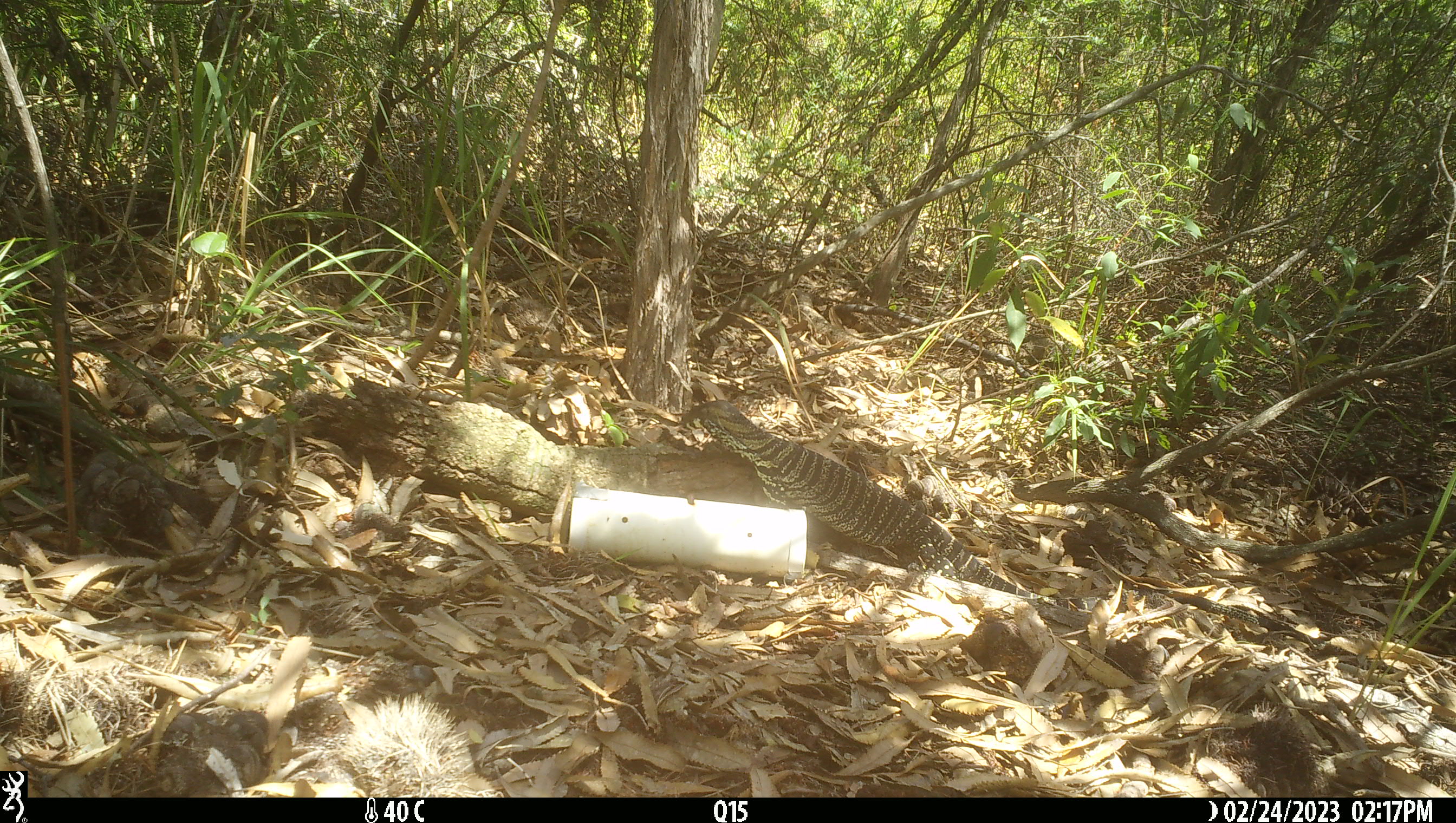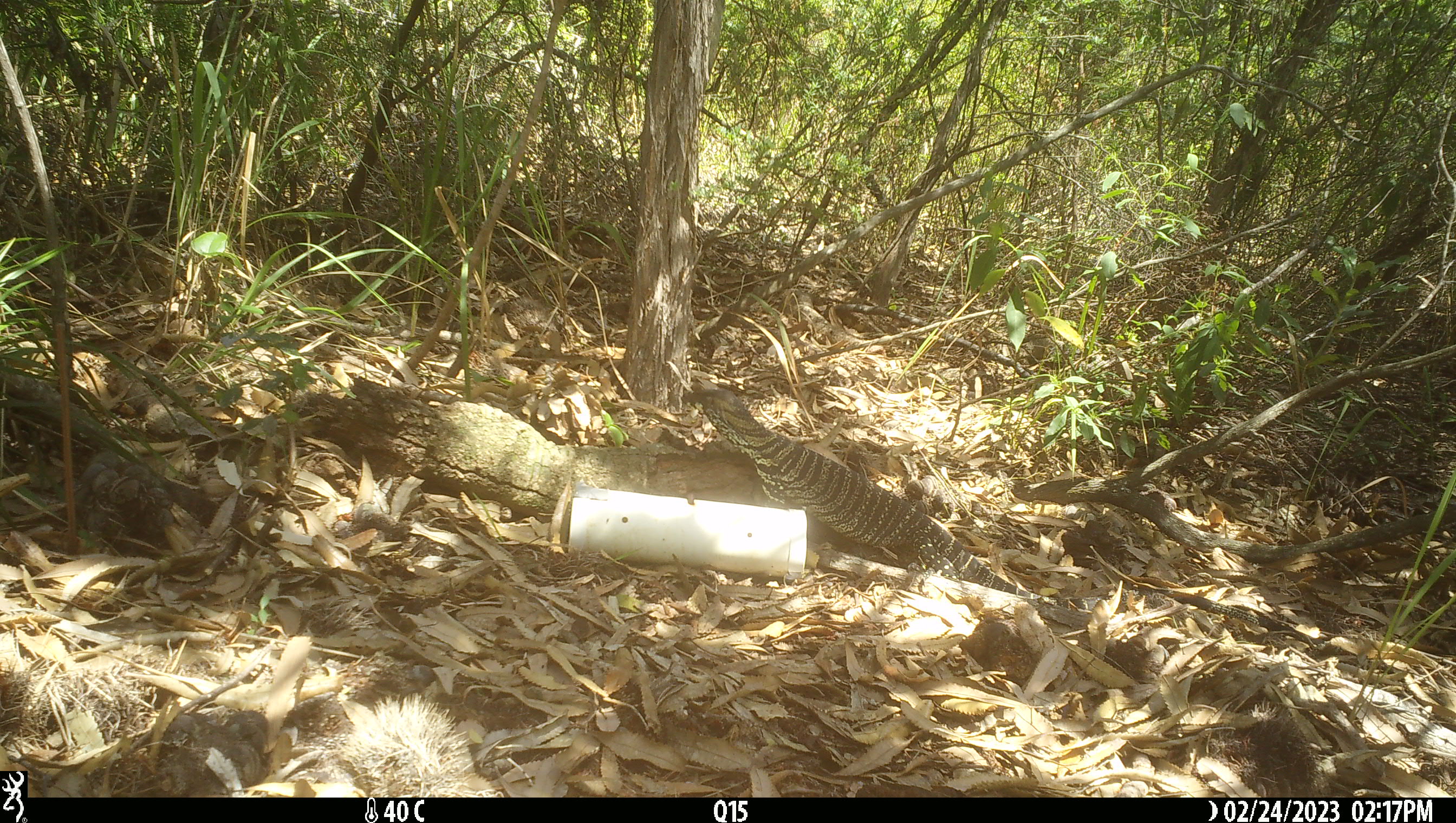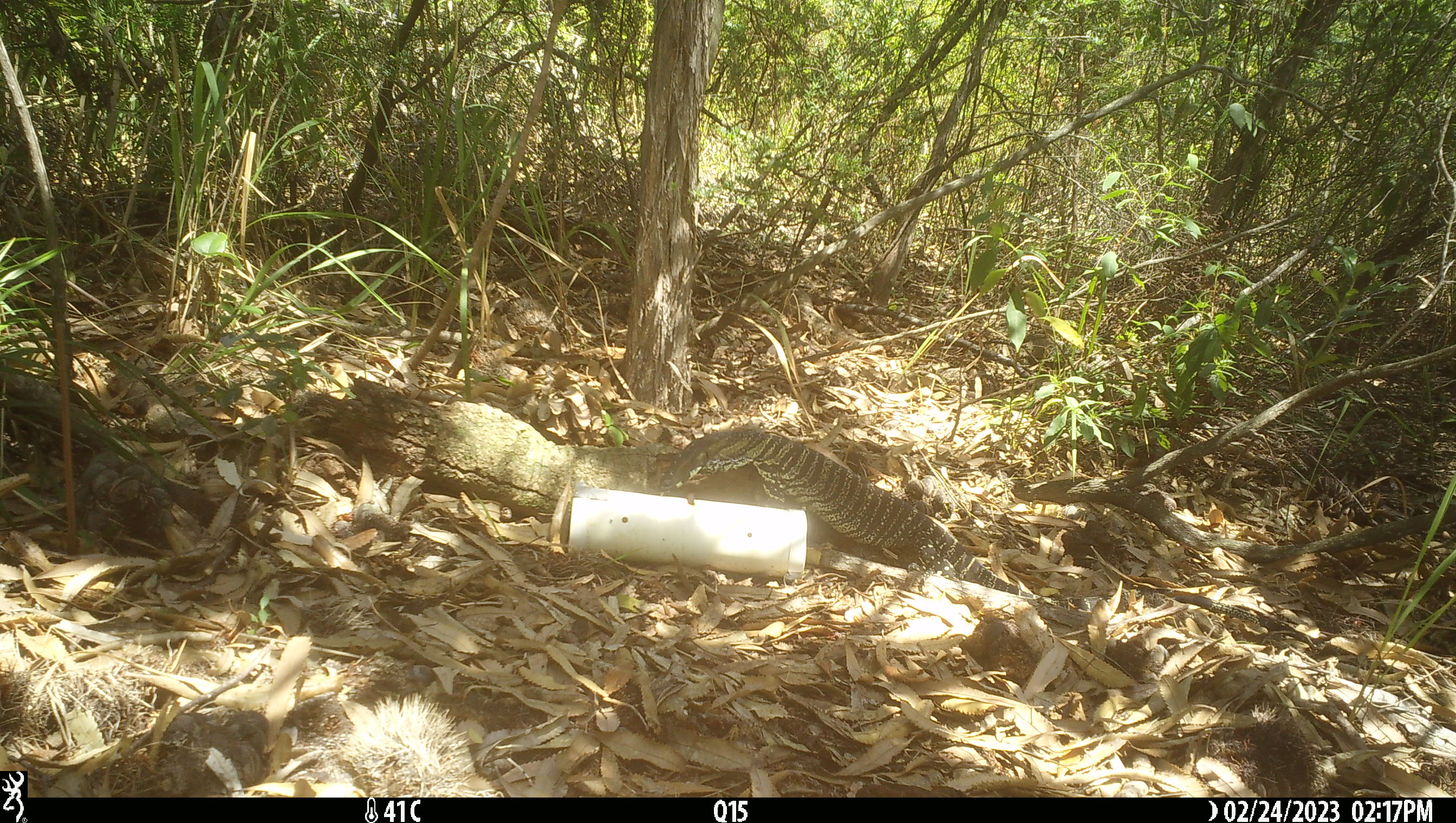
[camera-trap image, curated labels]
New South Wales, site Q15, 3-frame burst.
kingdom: Animalia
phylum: Chordata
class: Reptilia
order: Squamata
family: Varanidae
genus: Varanus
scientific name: Varanus varius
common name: lace monitor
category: goanna